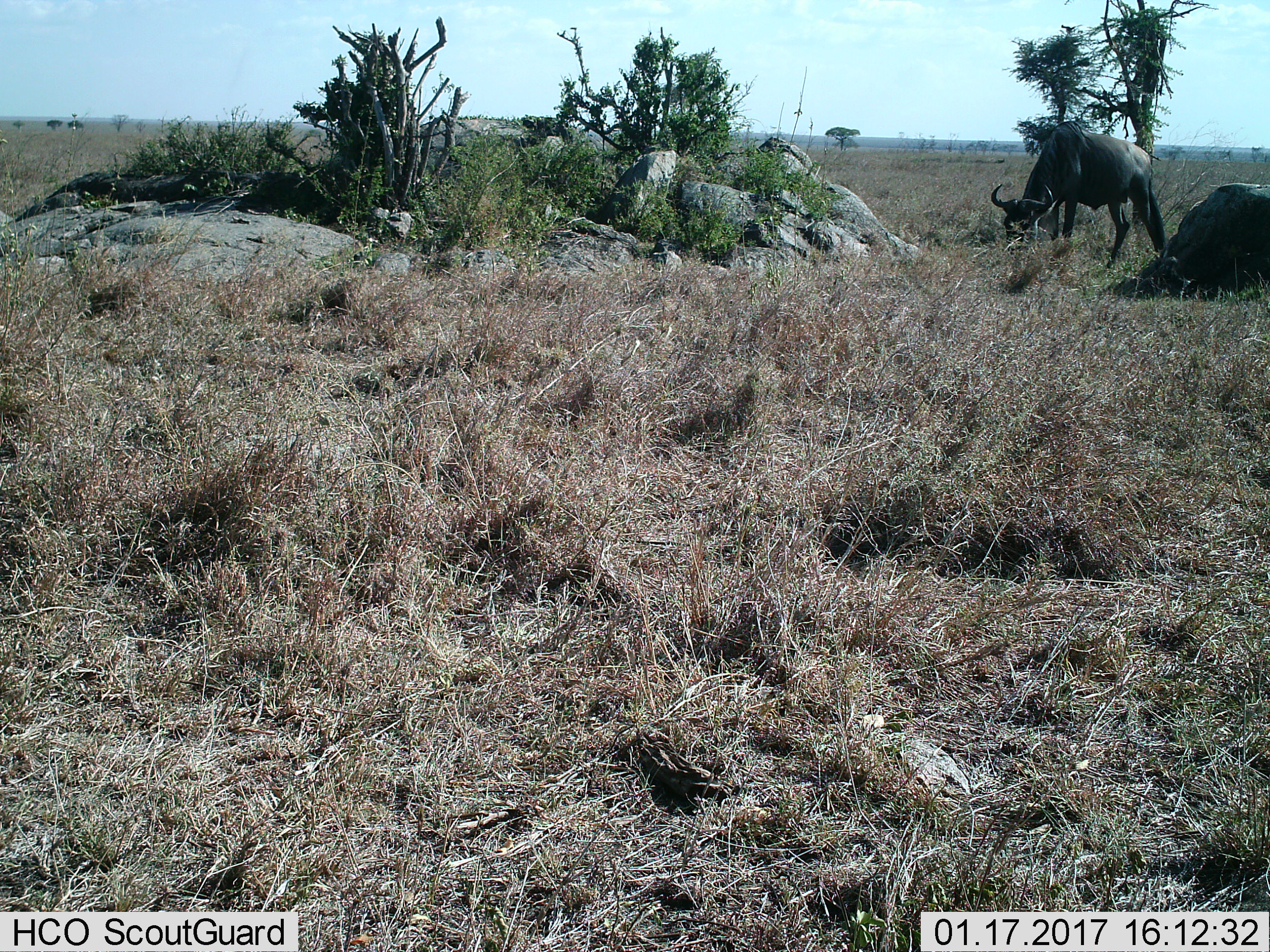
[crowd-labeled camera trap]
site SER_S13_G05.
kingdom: Animalia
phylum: Chordata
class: Mammalia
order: Artiodactyla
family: Bovidae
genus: Connochaetes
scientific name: Connochaetes taurinus taurinus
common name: blue wildebeest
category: wildebeestblue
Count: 1.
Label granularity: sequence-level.